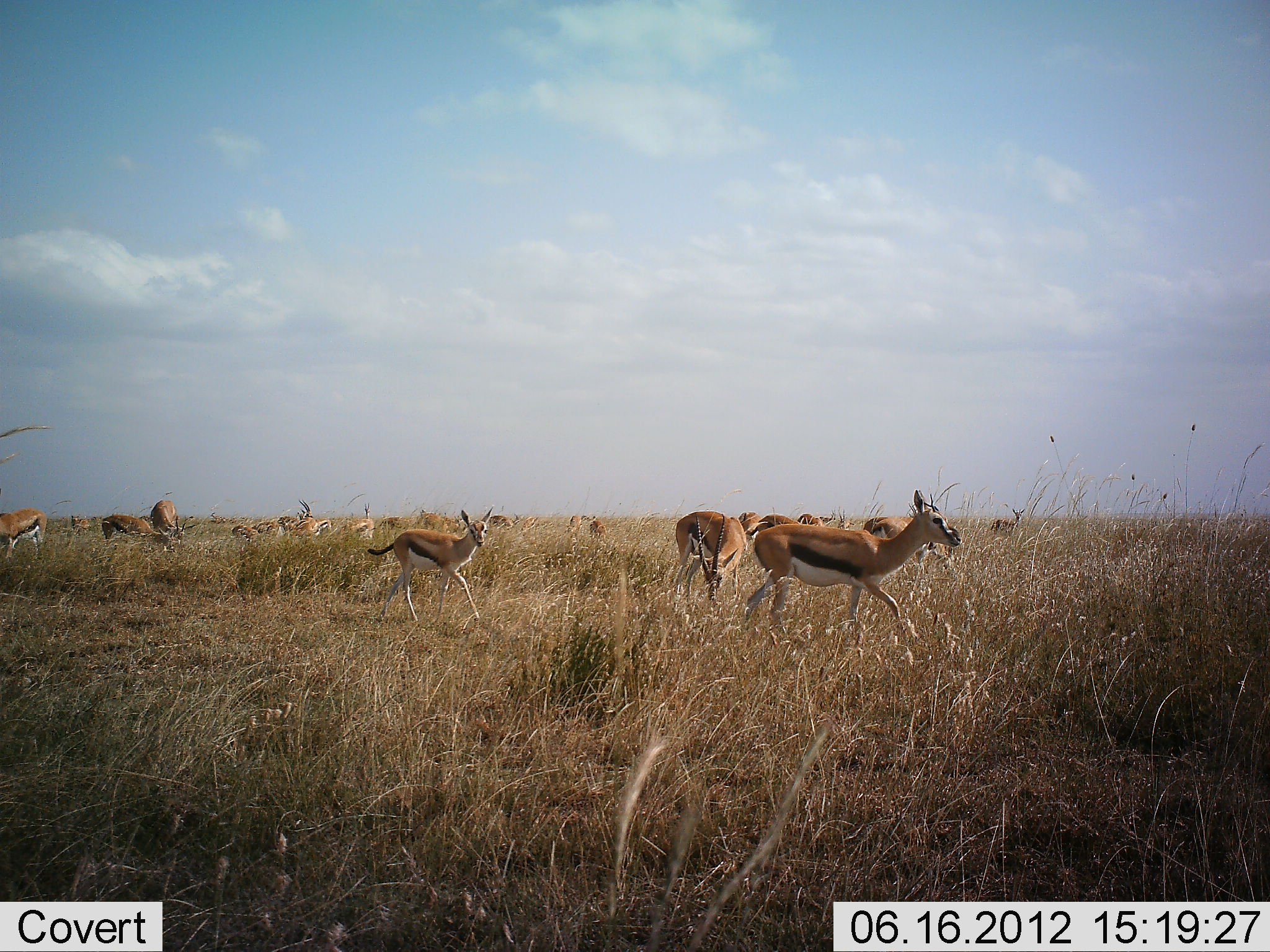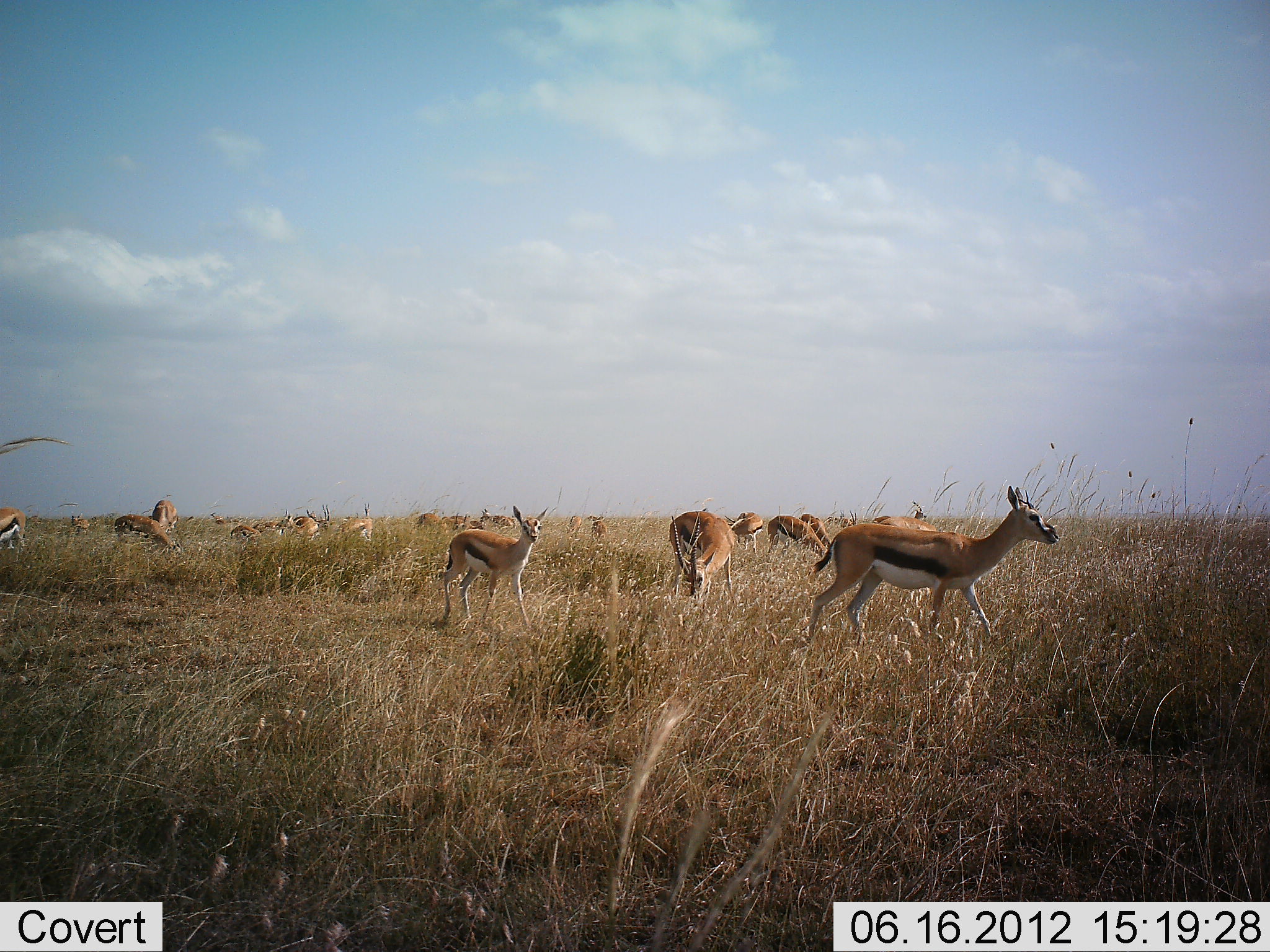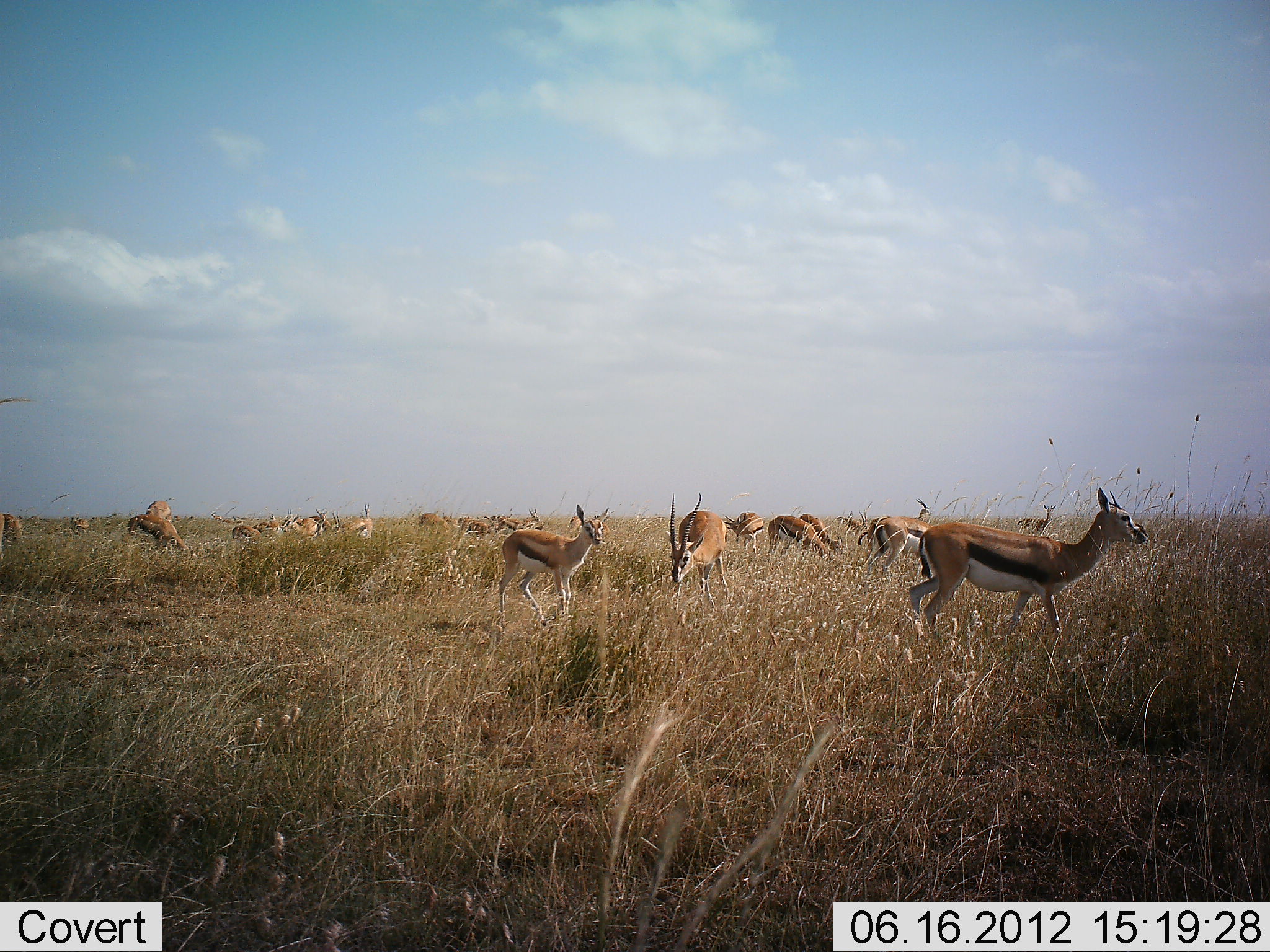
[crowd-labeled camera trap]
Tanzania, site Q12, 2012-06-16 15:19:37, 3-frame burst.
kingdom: Animalia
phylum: Chordata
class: Mammalia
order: Artiodactyla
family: Bovidae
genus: Eudorcas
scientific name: Eudorcas thomsonii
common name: thomson's gazelle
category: gazellethomsons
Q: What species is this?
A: Gazellethomsons (thomson's gazelle) (Eudorcas thomsonii).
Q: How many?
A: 11-50.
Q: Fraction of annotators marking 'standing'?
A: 80%.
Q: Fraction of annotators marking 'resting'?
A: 0%.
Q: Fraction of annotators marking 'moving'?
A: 70%.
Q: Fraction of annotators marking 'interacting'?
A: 0%.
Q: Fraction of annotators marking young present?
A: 40%.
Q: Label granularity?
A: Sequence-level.